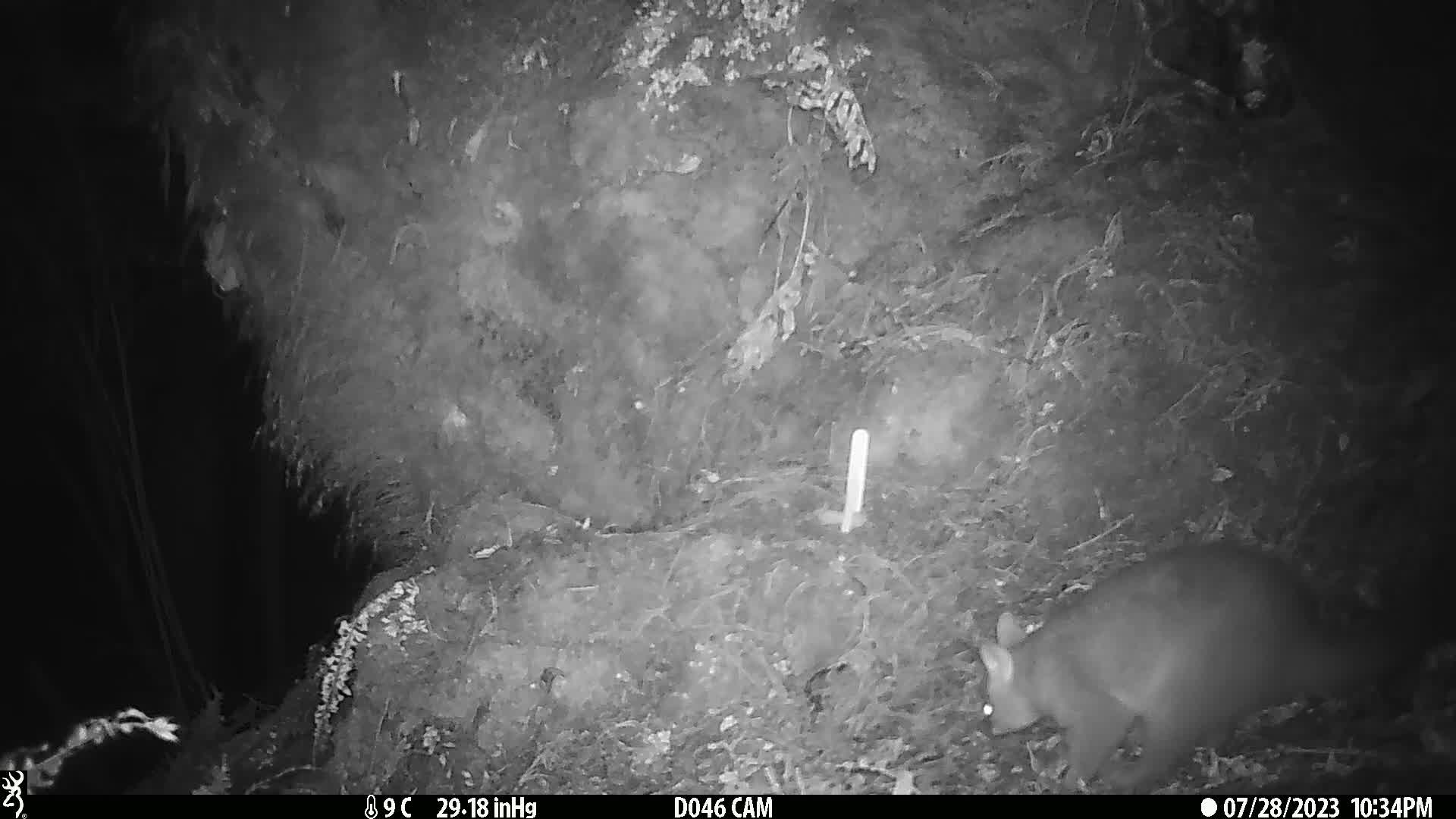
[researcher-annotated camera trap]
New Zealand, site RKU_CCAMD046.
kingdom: Animalia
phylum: Chordata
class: Mammalia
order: Diprotodontia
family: Phalangeridae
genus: Trichosurus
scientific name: Trichosurus vulpecula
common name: common brushtail possum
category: possum